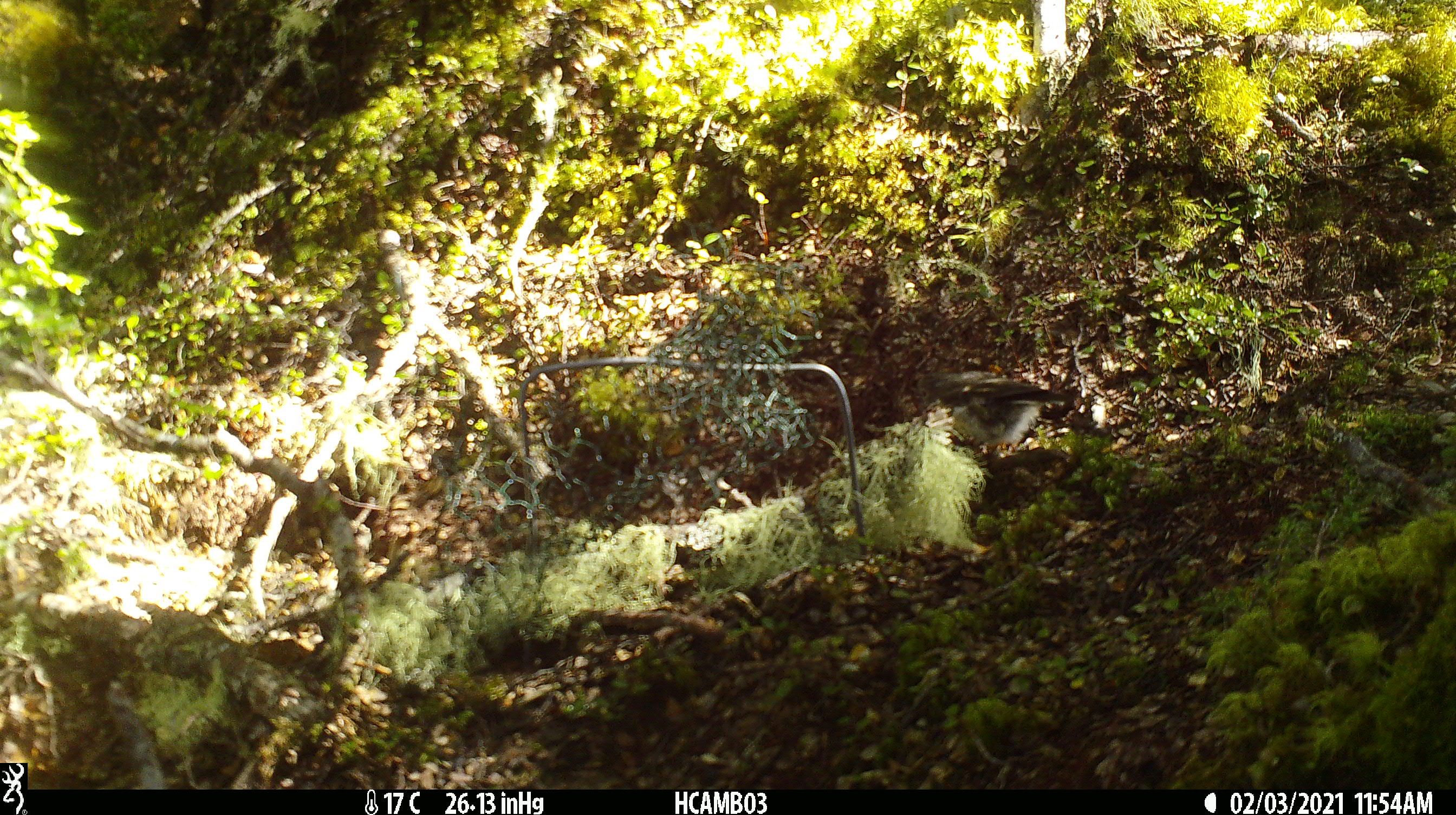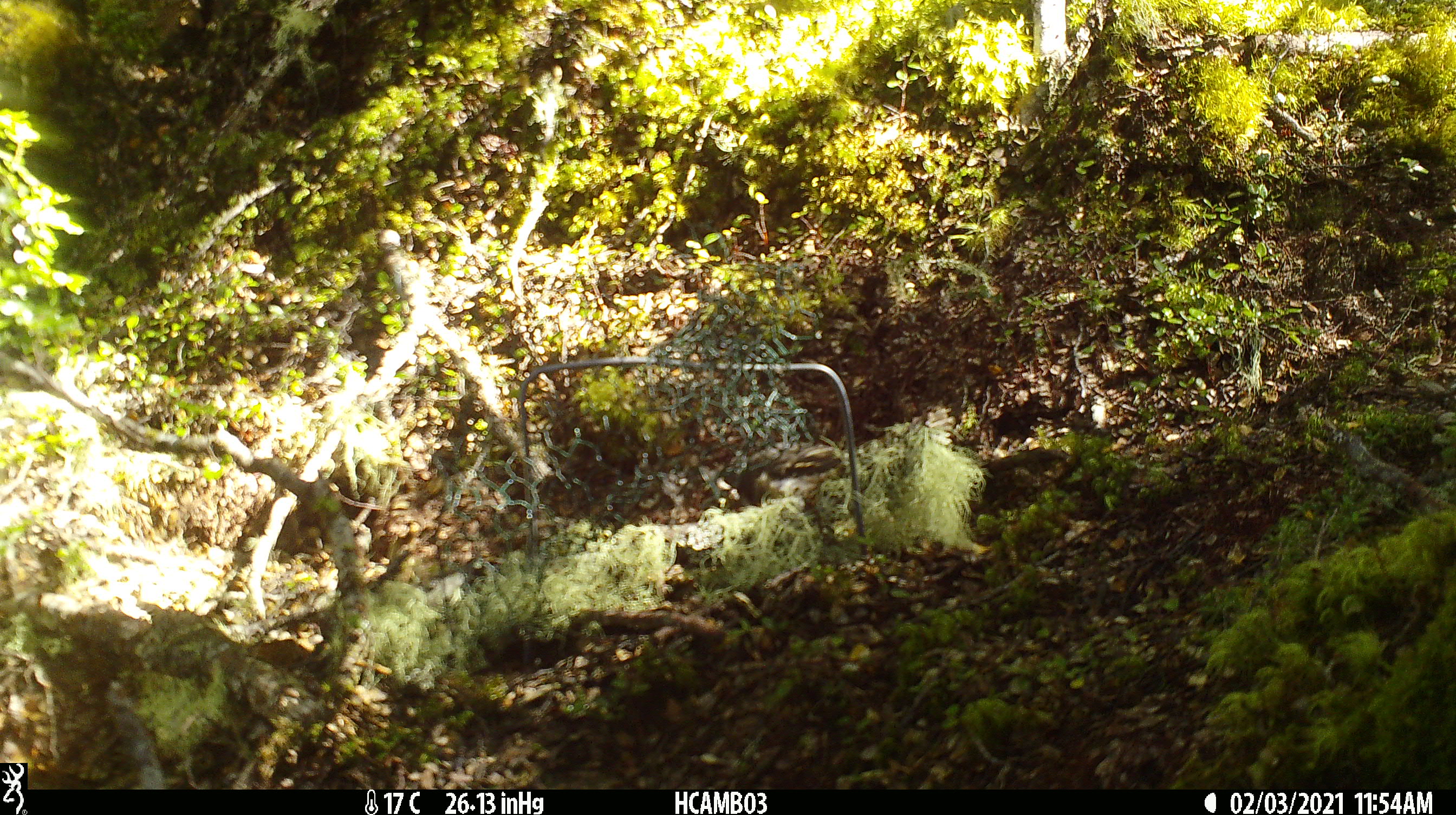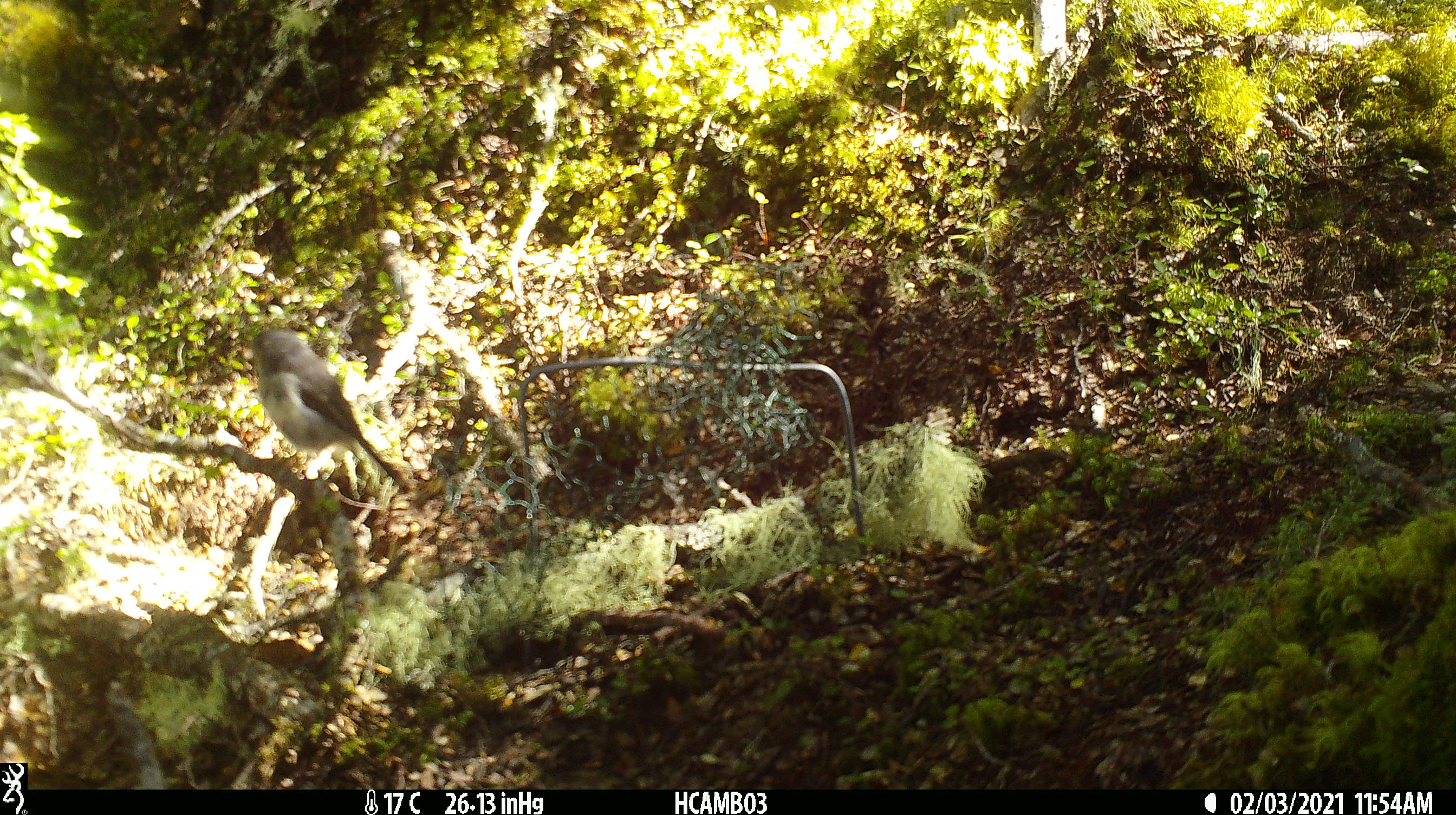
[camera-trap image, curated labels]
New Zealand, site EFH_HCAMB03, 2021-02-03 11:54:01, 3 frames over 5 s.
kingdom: Animalia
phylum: Chordata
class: Aves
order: Passeriformes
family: Petroicidae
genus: Petroica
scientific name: Petroica macrocephala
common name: tomtit